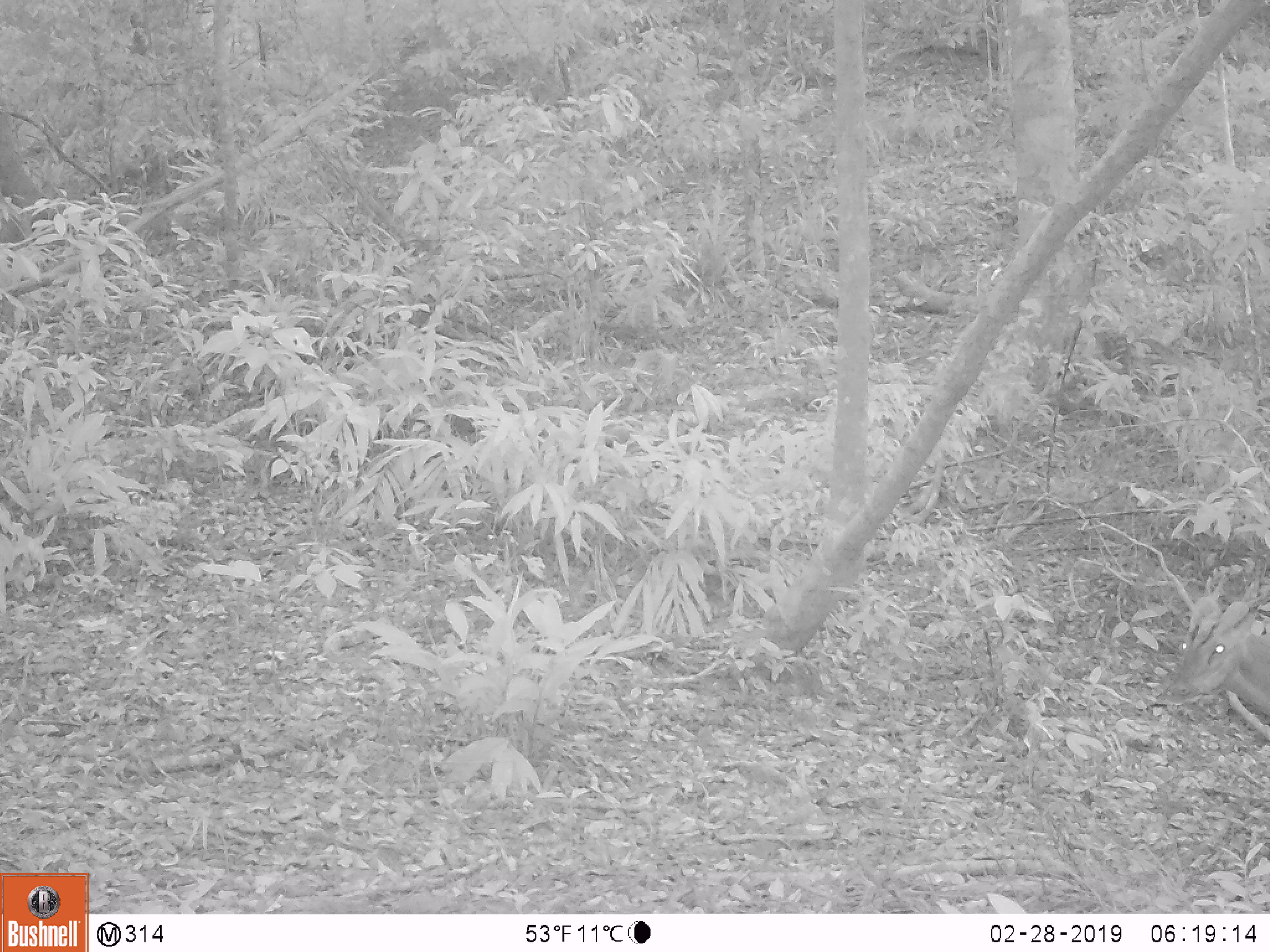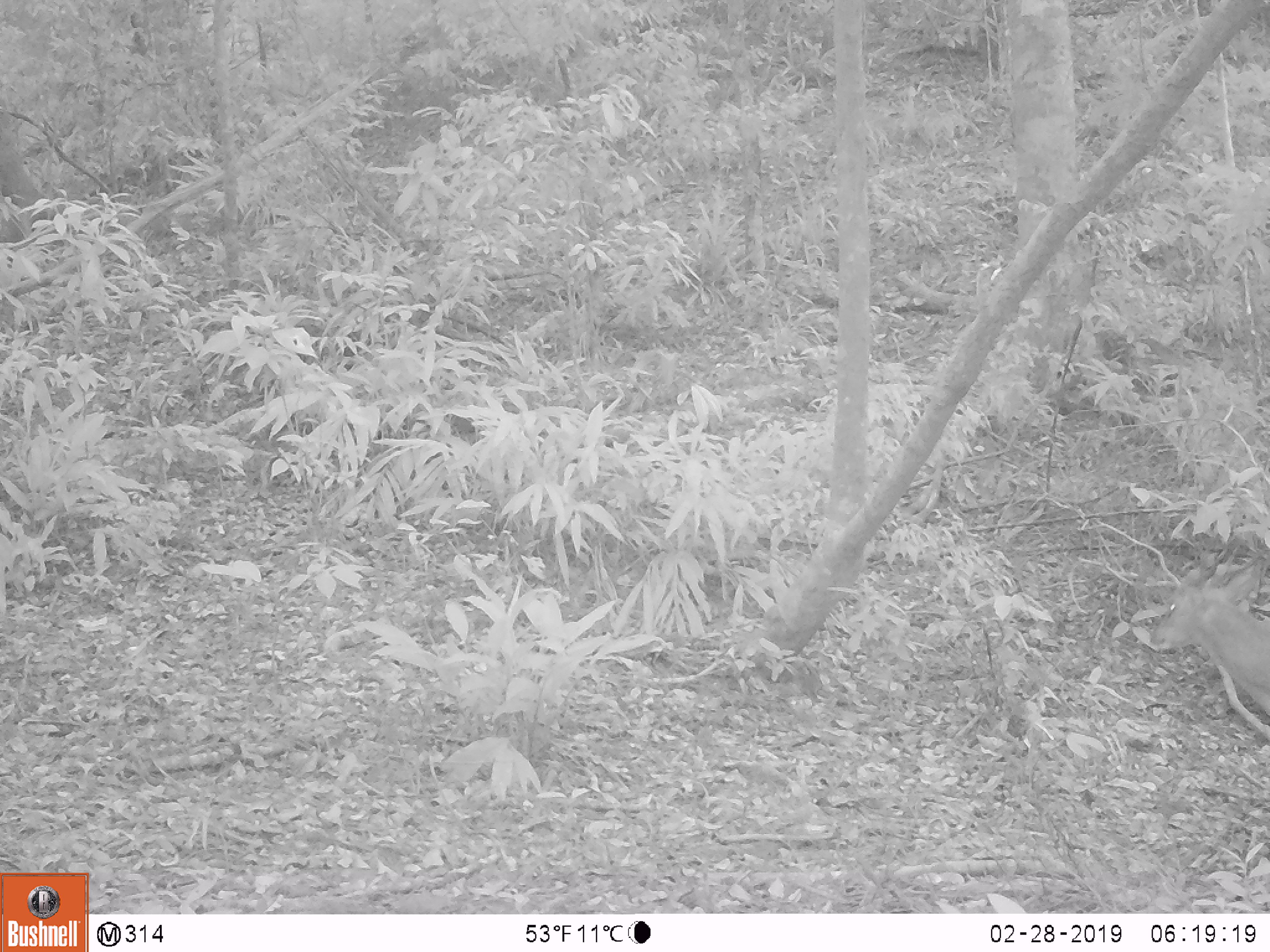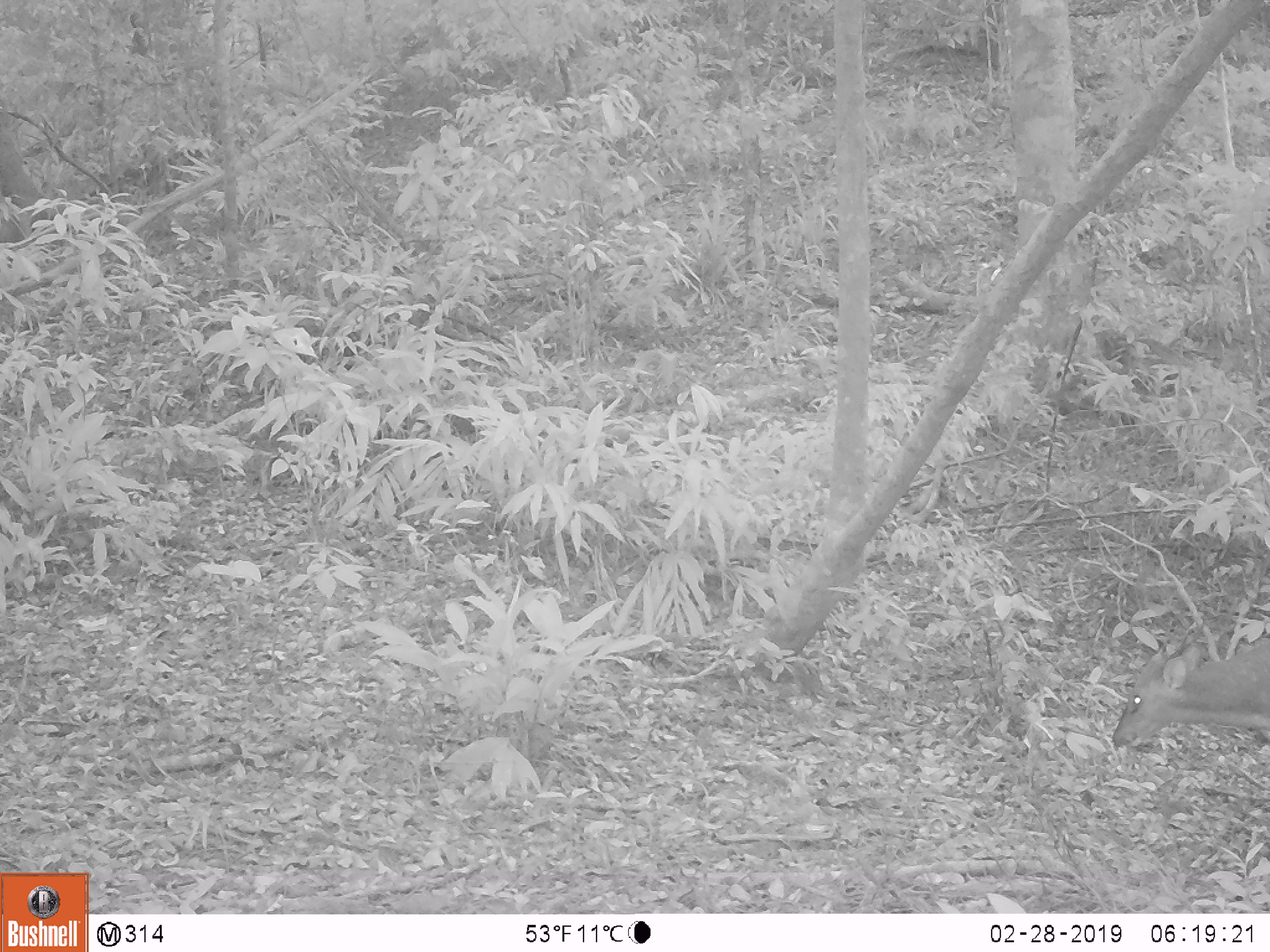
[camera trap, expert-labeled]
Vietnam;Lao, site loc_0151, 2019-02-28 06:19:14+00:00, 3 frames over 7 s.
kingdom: Animalia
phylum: Chordata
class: Mammalia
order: Artiodactyla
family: Cervidae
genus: Muntiacus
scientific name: Muntiacus vuquangensis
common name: large-antlered muntjac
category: large antlered muntjac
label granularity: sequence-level